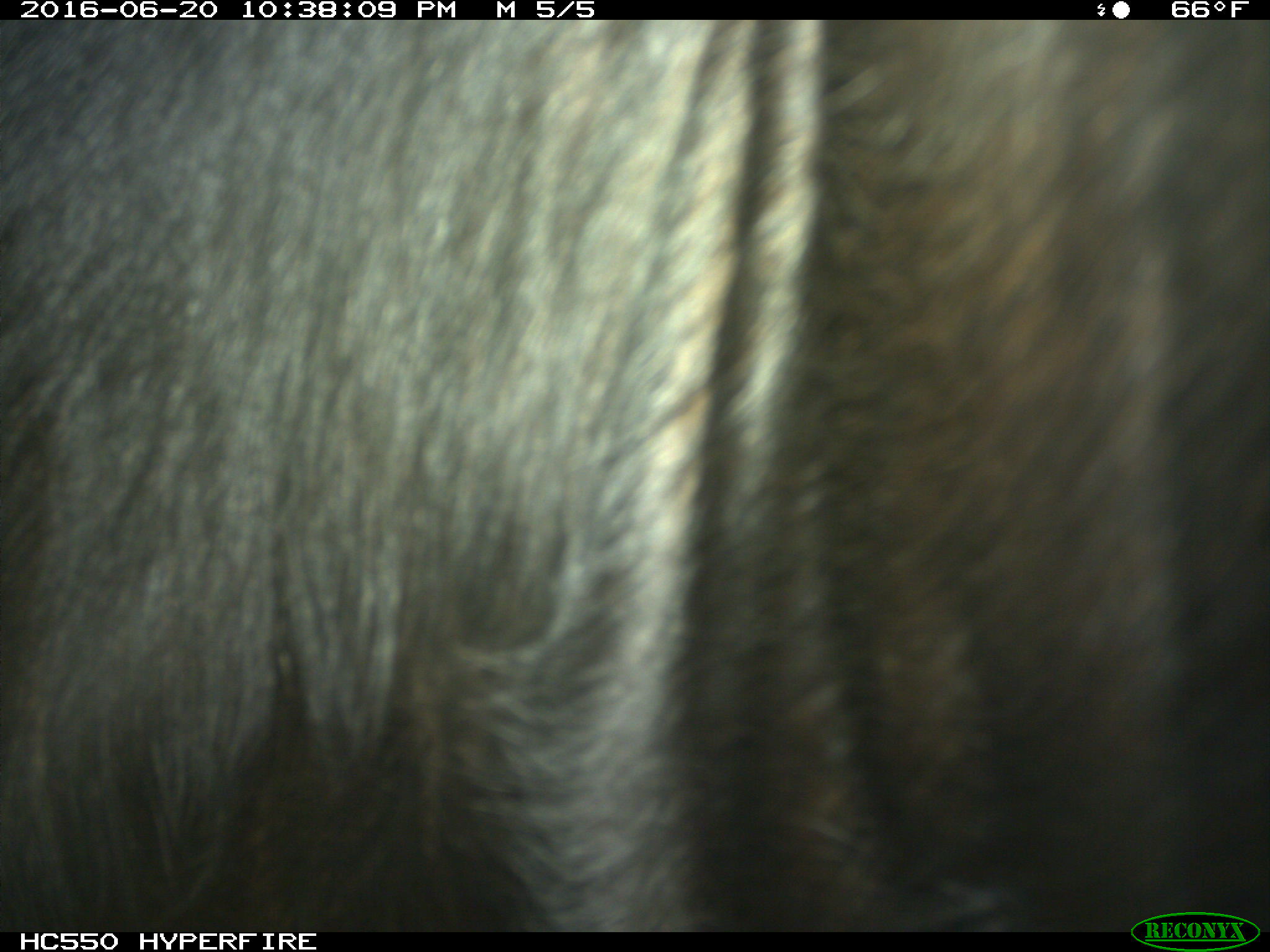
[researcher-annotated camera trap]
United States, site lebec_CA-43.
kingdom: Animalia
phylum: Chordata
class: Mammalia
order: Artiodactyla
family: Bovidae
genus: Bos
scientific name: Bos taurus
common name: domestic cow